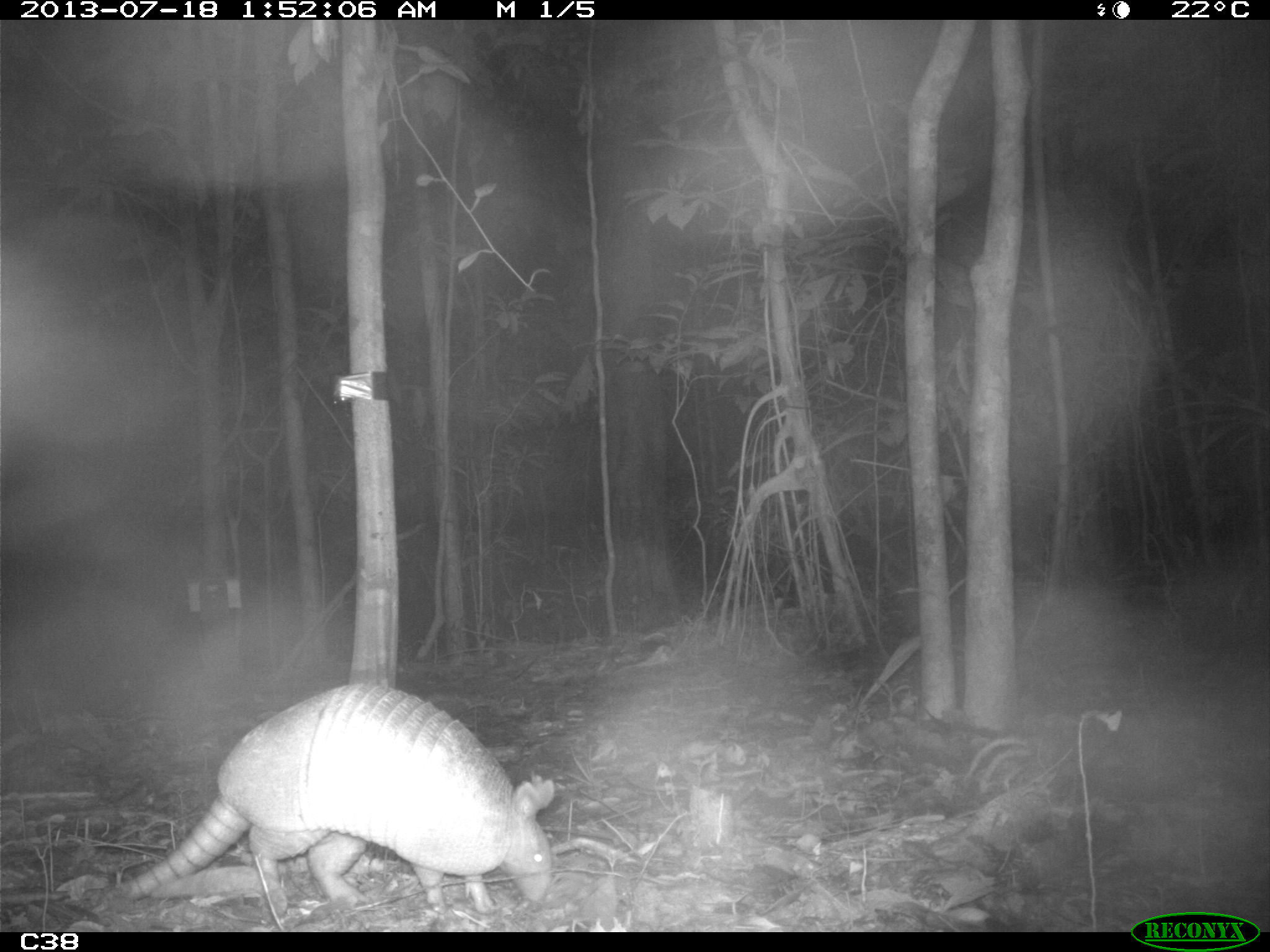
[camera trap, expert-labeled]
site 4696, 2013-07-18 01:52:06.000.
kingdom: Animalia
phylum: Chordata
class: Mammalia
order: Cingulata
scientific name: Cingulata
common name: armadillo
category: unknown armadillo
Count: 1.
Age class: adult.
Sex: female.